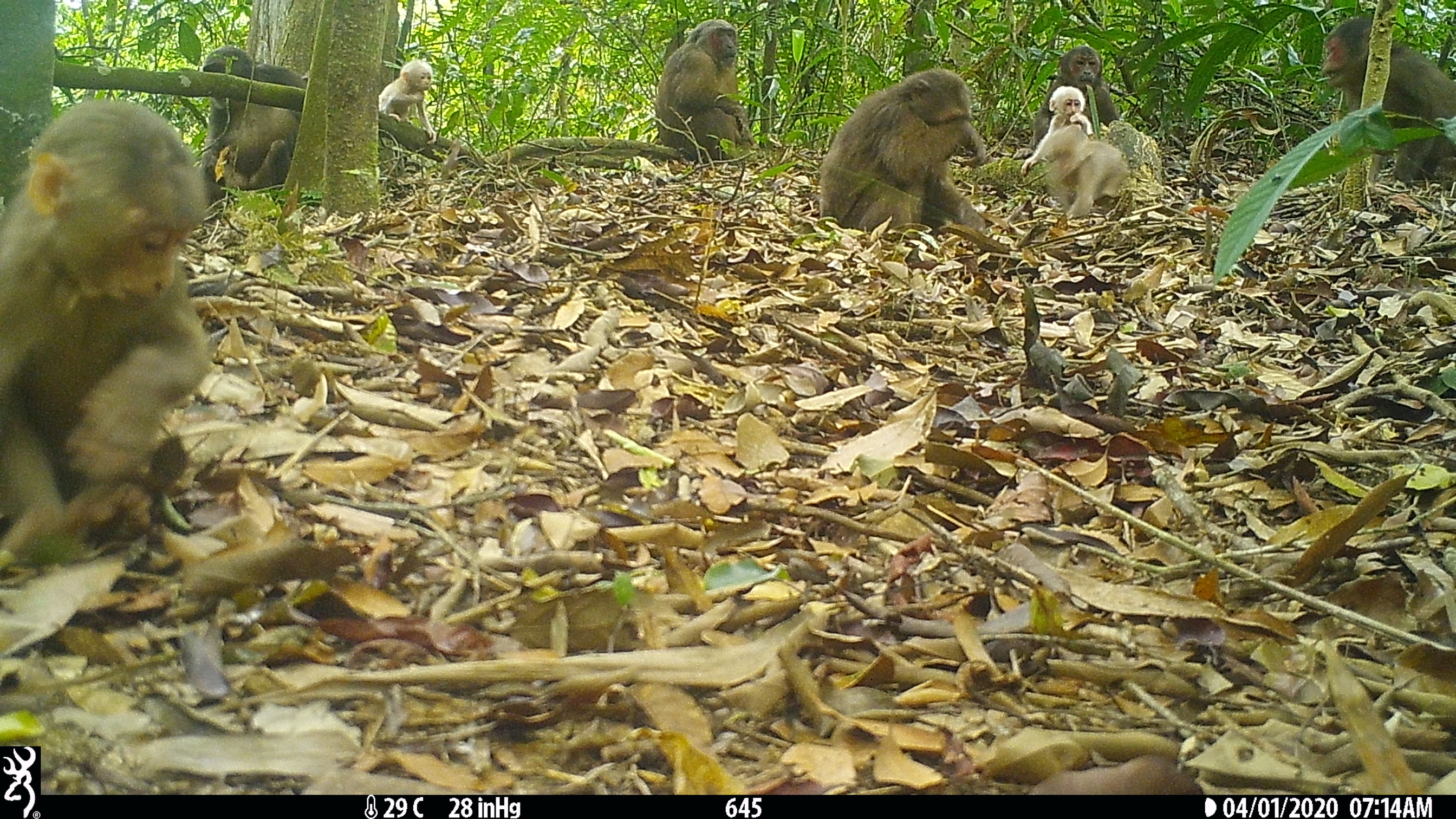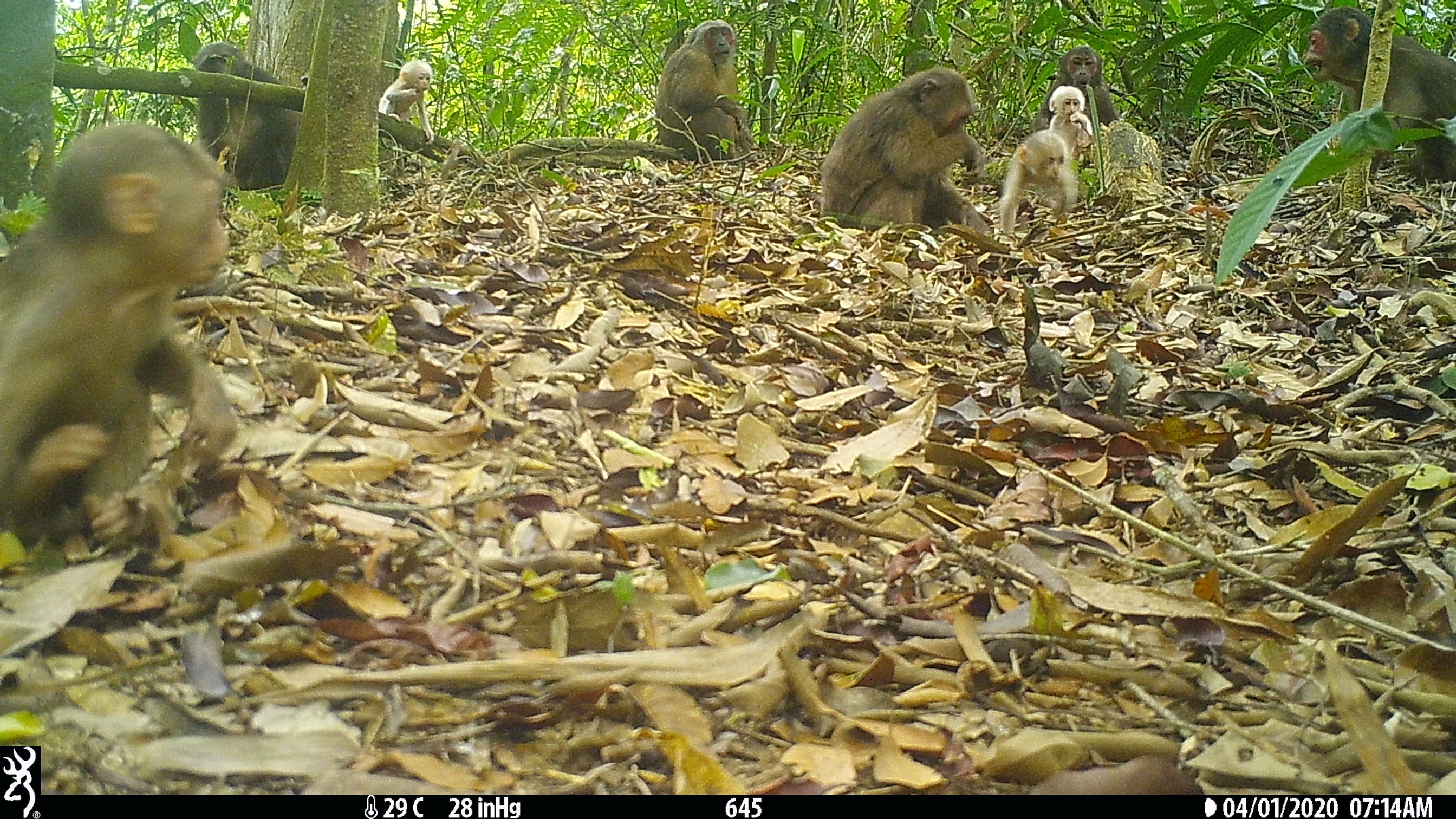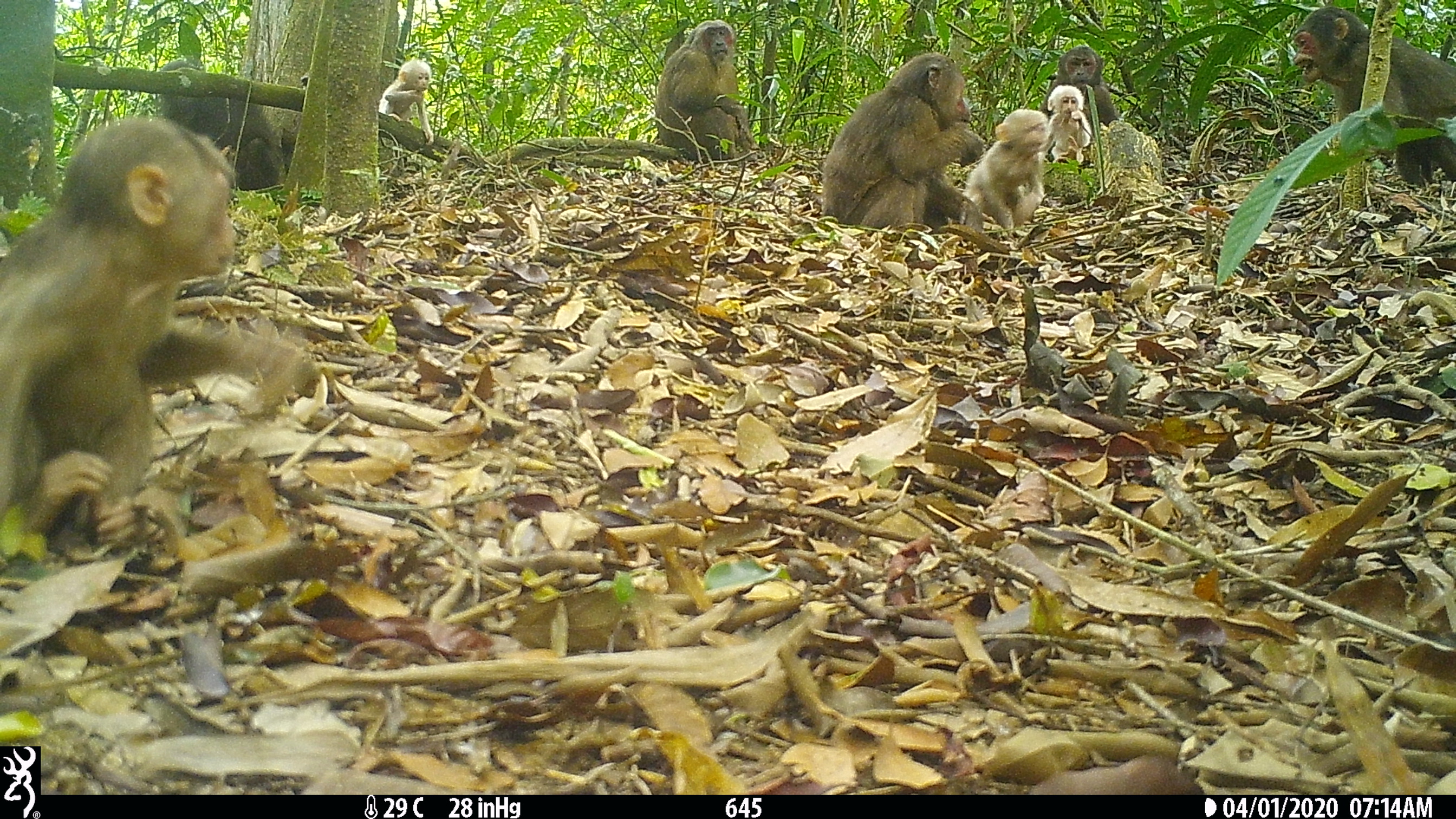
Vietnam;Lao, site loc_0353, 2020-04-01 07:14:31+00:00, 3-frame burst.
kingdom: Animalia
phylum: Chordata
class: Mammalia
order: Primates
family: Cercopithecidae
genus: Macaca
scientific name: Macaca arctoides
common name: stump-tailed macaque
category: stump tailed macaque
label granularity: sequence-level